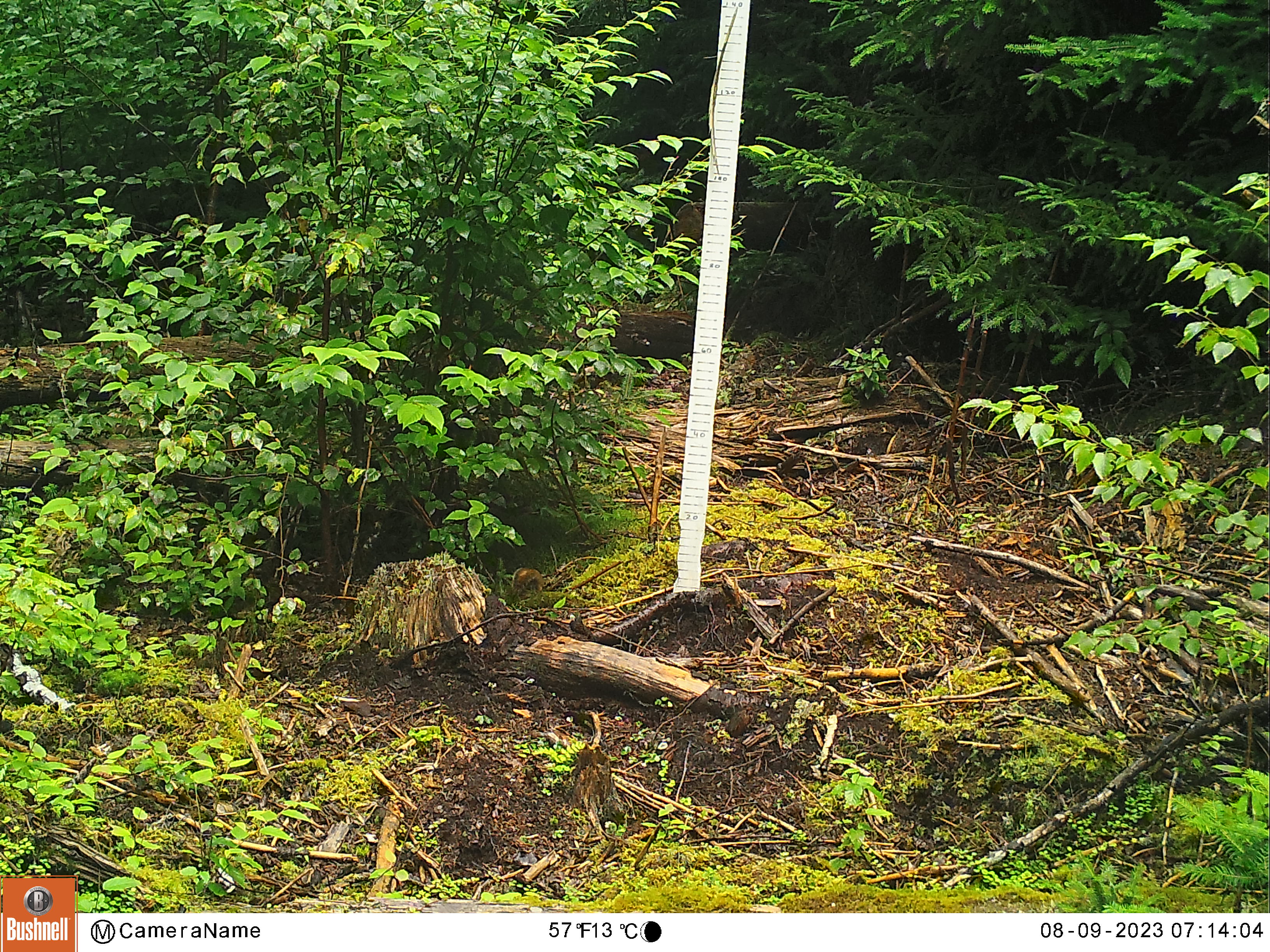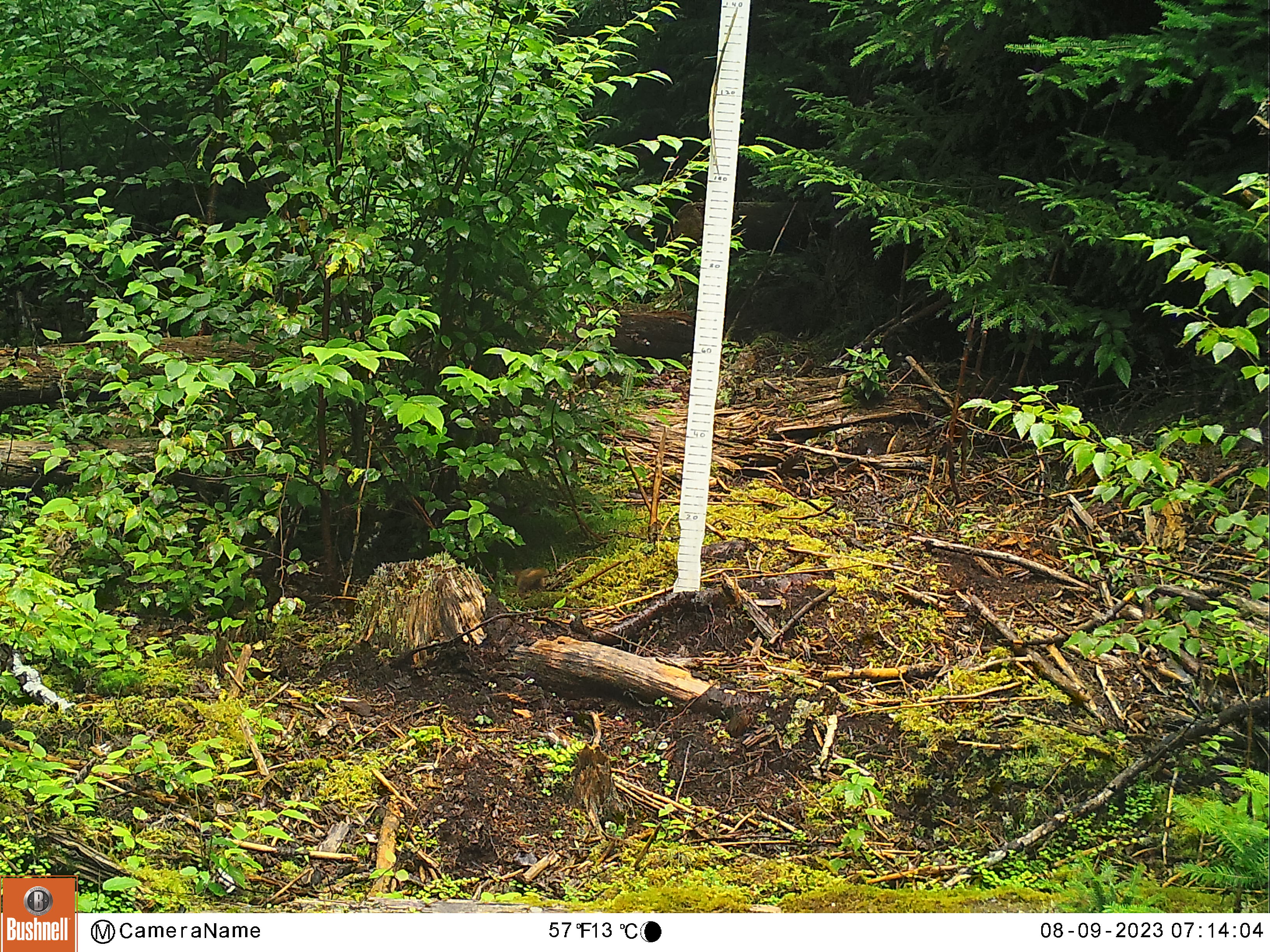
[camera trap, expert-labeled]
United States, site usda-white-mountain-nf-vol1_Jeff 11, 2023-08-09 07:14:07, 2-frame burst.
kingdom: Animalia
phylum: Chordata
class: Mammalia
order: Rodentia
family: Sciuridae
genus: Tamiasciurus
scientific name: Tamiasciurus hudsonicus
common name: red squirrel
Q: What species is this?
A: Red squirrel (Tamiasciurus hudsonicus).